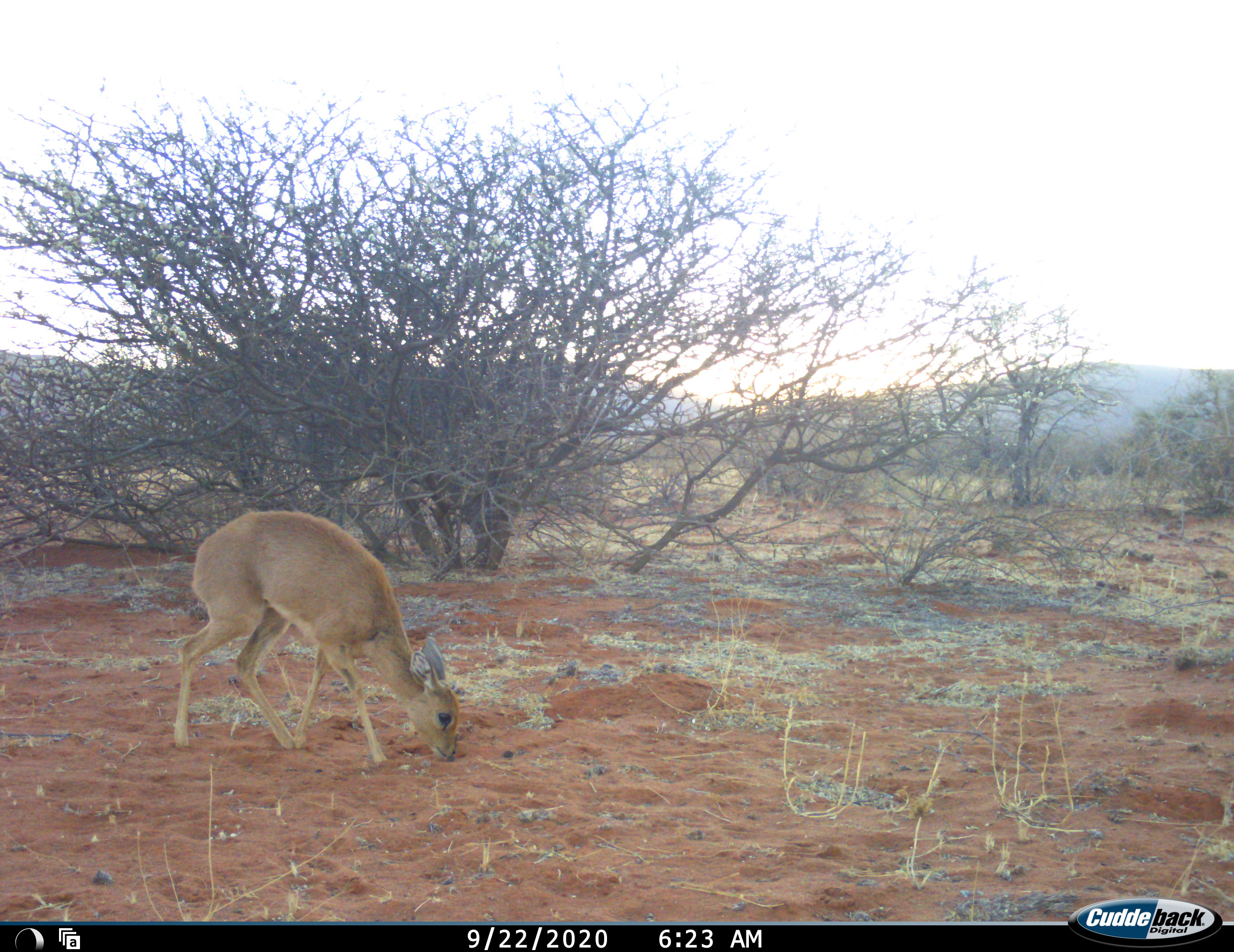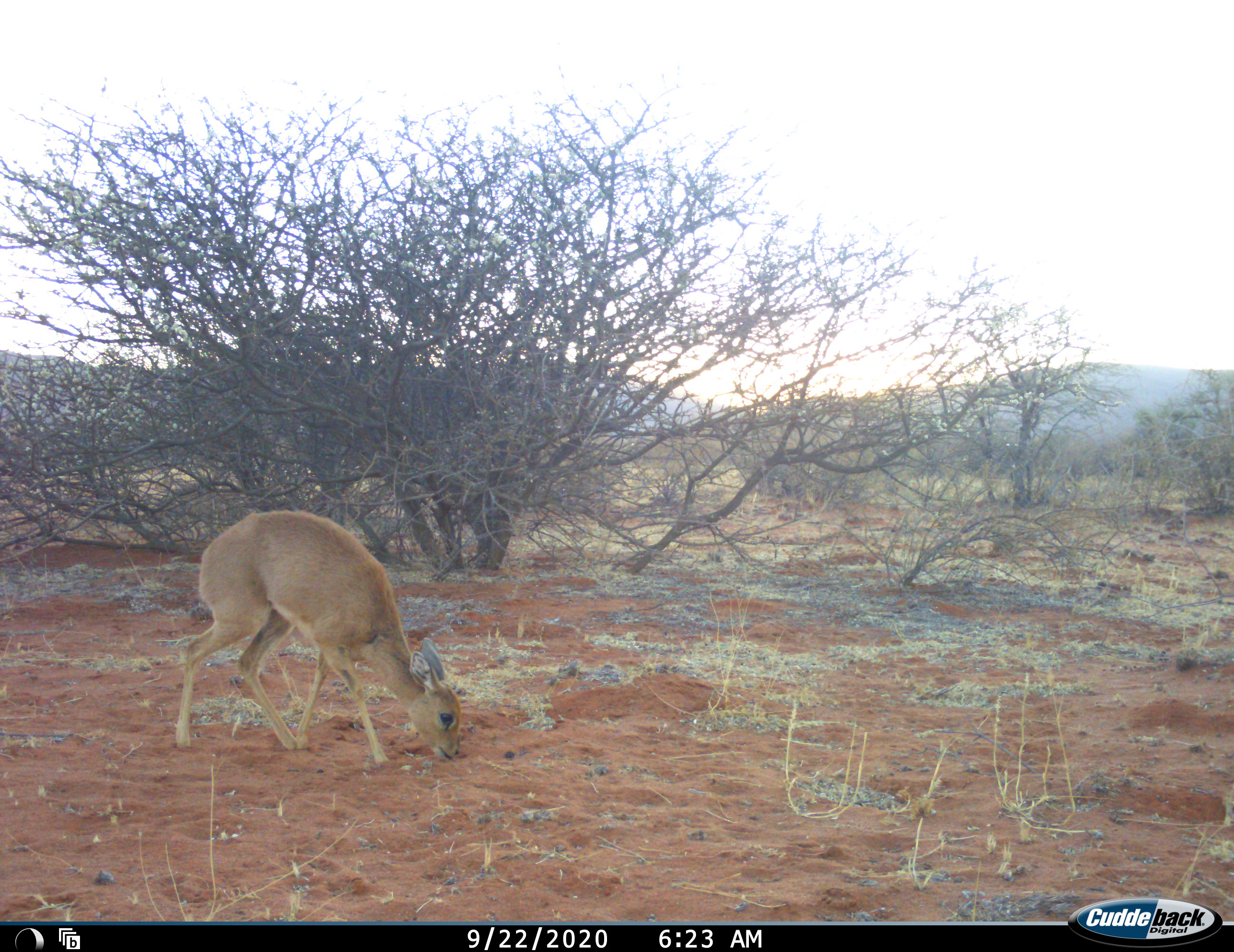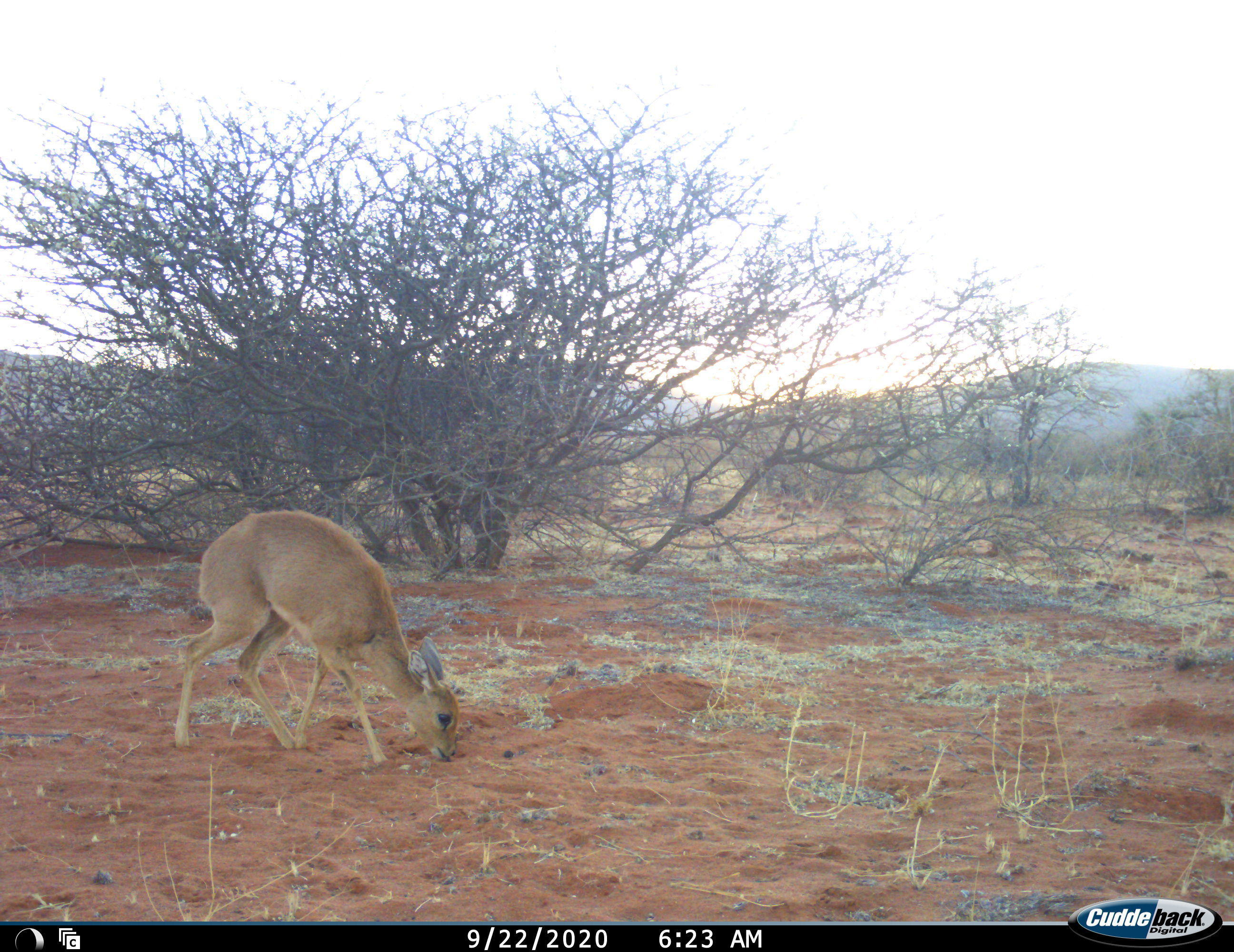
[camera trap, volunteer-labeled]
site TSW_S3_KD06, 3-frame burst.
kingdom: Animalia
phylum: Chordata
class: Mammalia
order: Artiodactyla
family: Bovidae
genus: Raphicerus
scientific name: Raphicerus campestris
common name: steenbok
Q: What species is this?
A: Steenbok (Raphicerus campestris).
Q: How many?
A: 1.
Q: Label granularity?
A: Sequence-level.